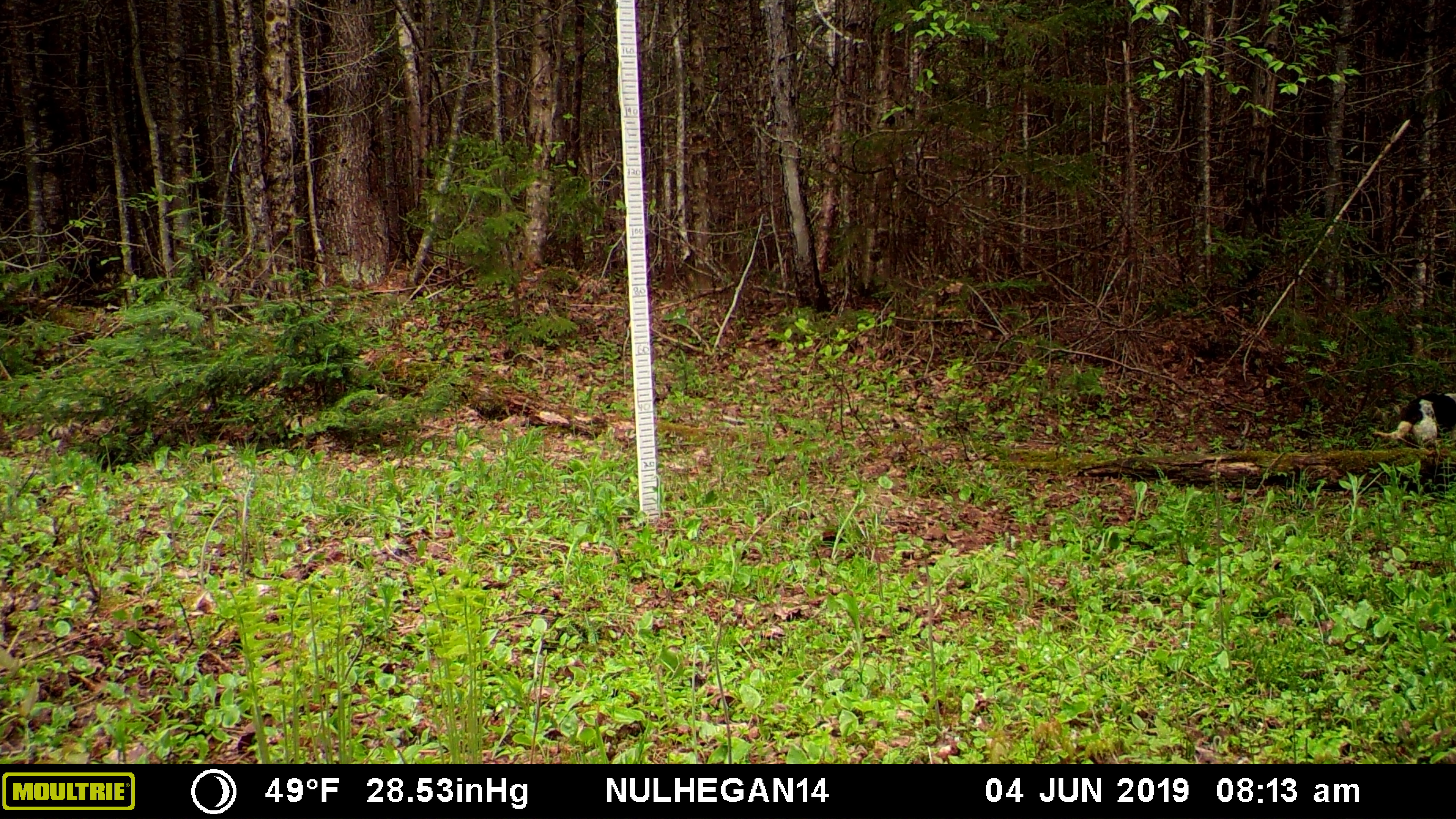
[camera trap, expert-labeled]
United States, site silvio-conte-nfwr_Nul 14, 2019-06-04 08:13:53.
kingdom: Animalia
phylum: Chordata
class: Mammalia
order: Carnivora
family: Canidae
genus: Canis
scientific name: Canis familiaris familiaris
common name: domestic dog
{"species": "domestic dog (Canis familiaris familiaris)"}